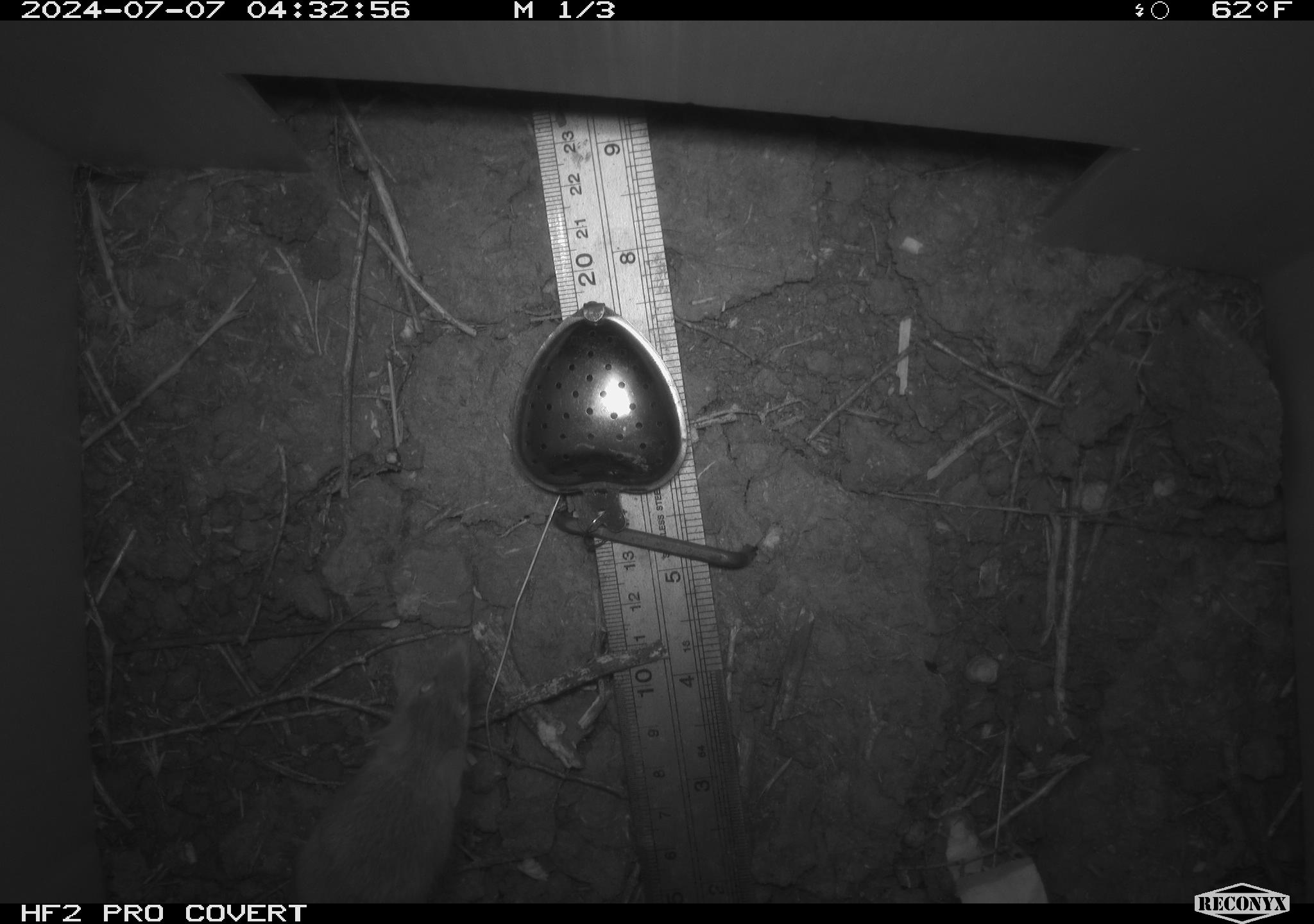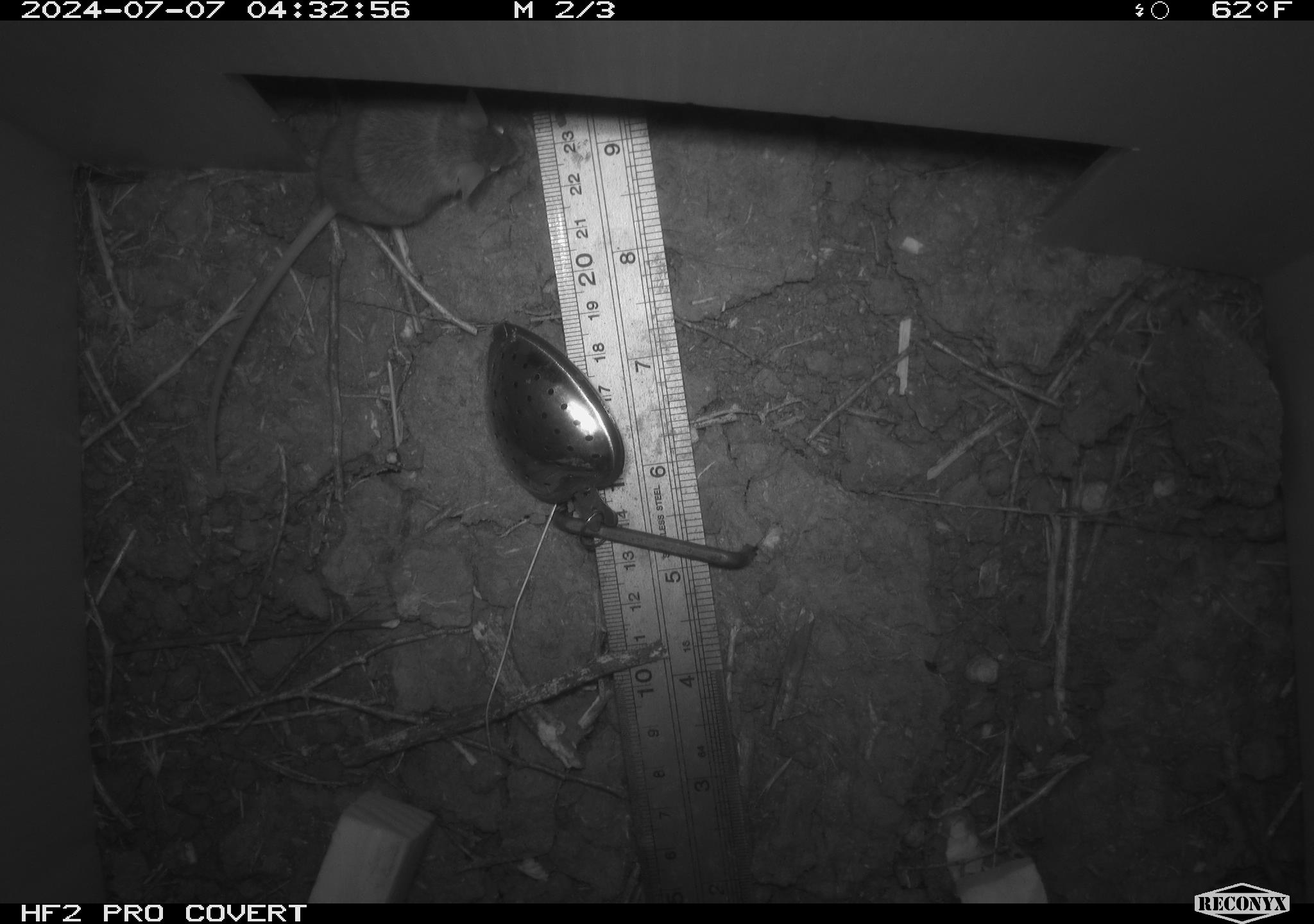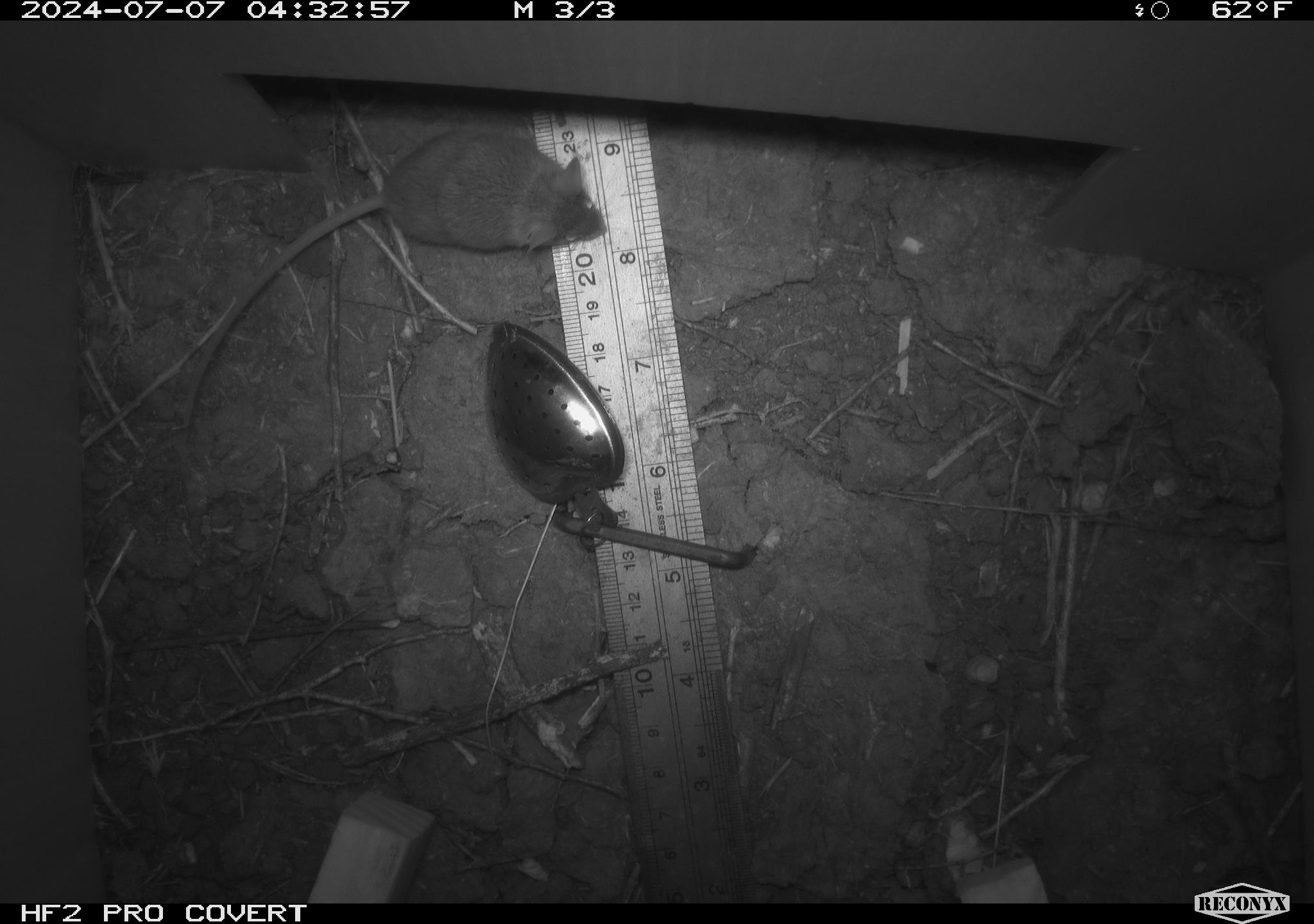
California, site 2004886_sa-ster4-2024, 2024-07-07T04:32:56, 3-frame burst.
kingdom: Animalia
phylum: Chordata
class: Mammalia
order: Rodentia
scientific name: Rodentia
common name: mouse species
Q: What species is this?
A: Mouse species (Rodentia).